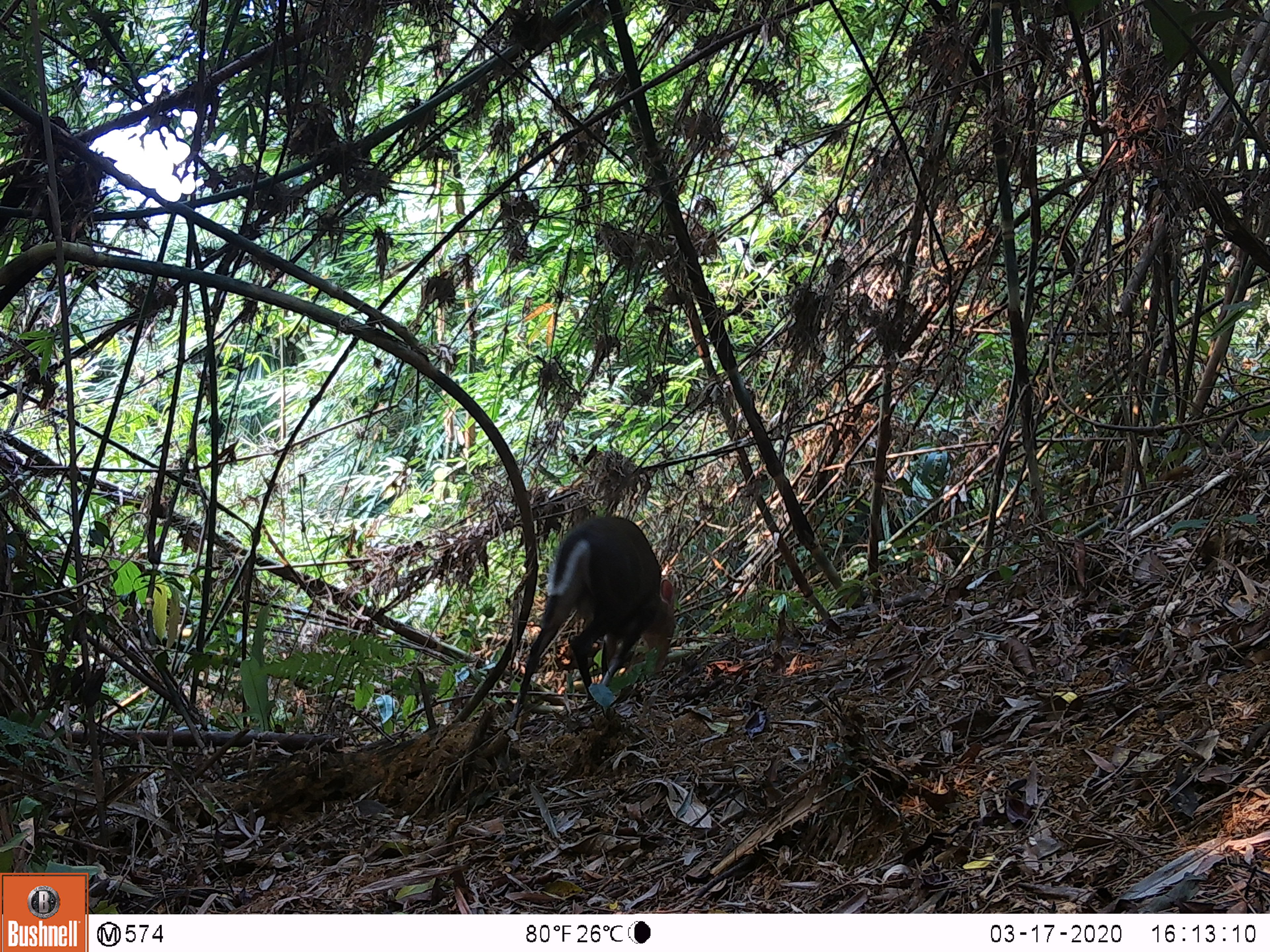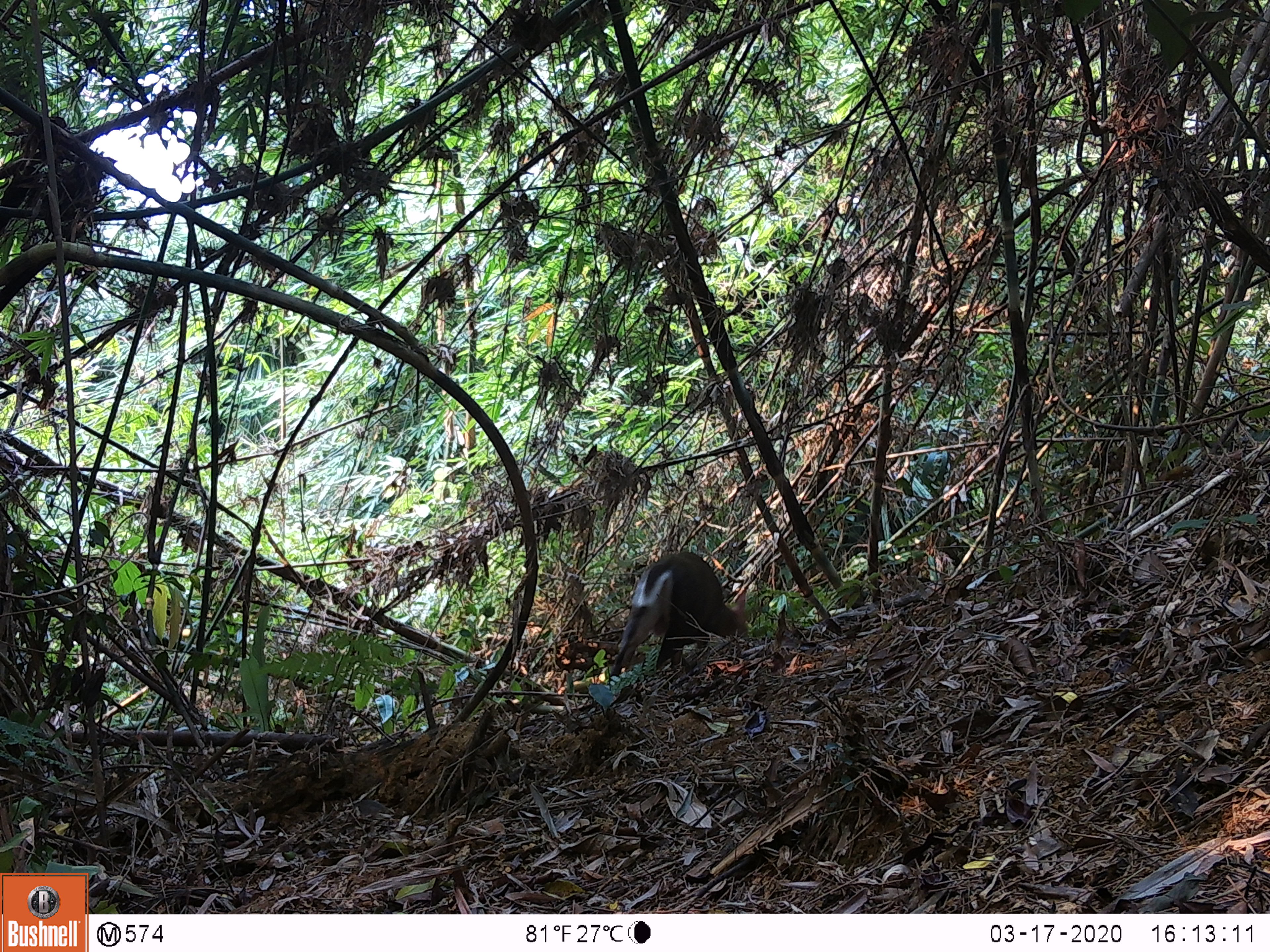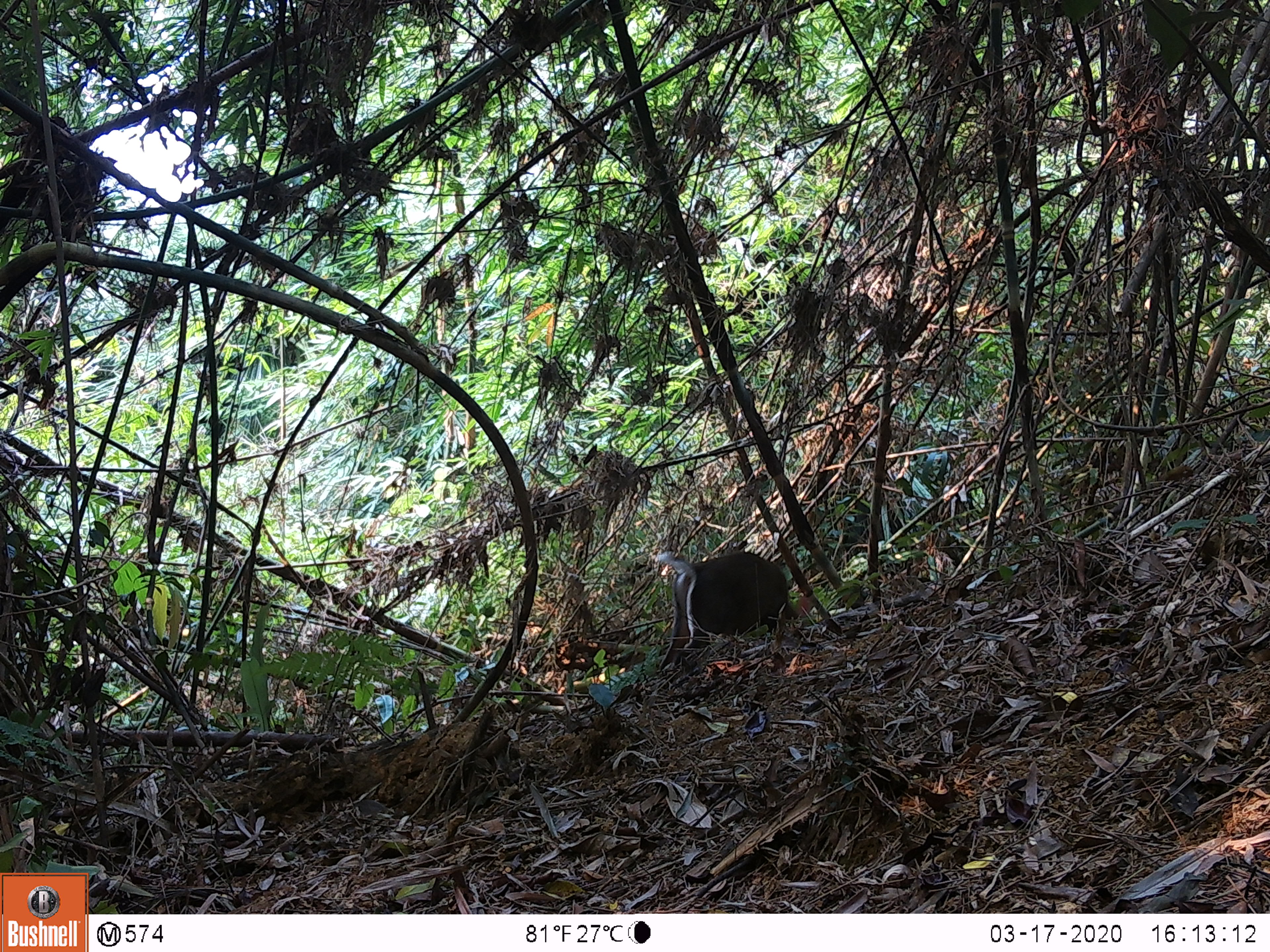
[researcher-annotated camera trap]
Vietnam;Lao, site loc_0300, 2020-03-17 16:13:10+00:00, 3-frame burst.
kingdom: Animalia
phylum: Chordata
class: Mammalia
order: Artiodactyla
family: Cervidae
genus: Muntiacus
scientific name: Muntiacus rooseveltorum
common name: roosevelt's muntjac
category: roosevelts muntjac group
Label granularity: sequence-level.